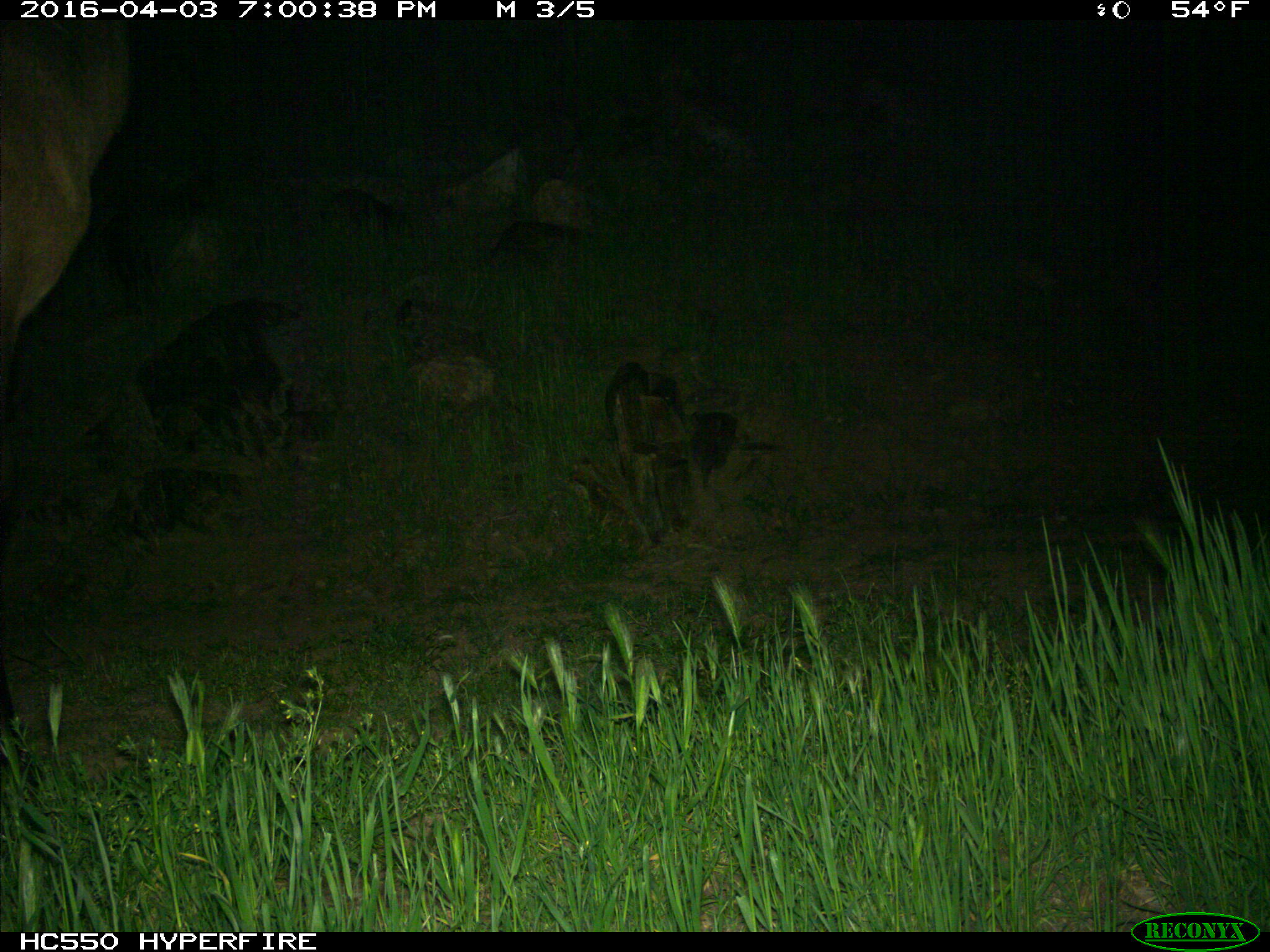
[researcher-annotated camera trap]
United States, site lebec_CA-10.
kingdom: Animalia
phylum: Chordata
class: Mammalia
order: Artiodactyla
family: Cervidae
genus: Cervus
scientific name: Cervus canadensis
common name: elk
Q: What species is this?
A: Cervus canadensis (elk).